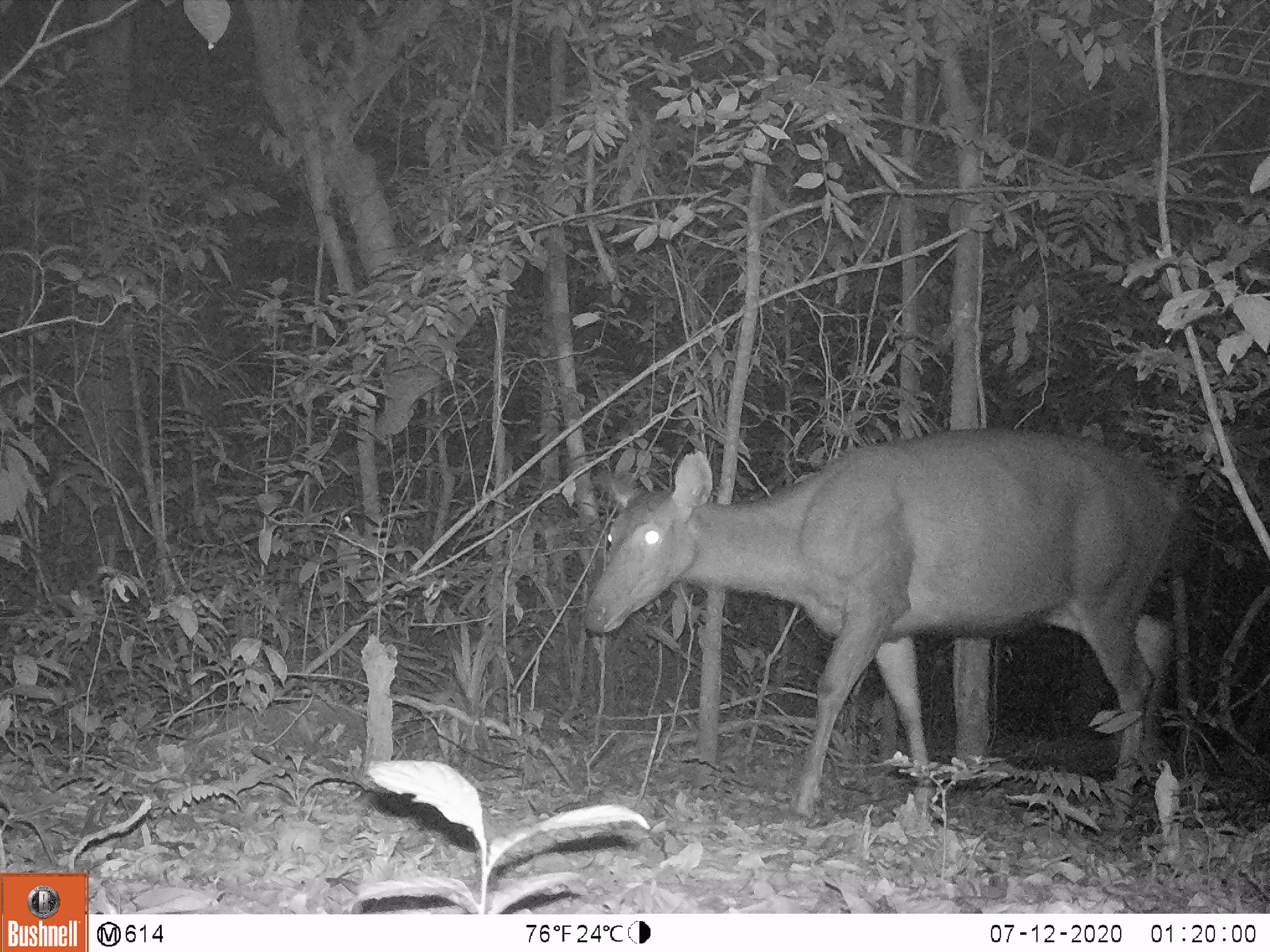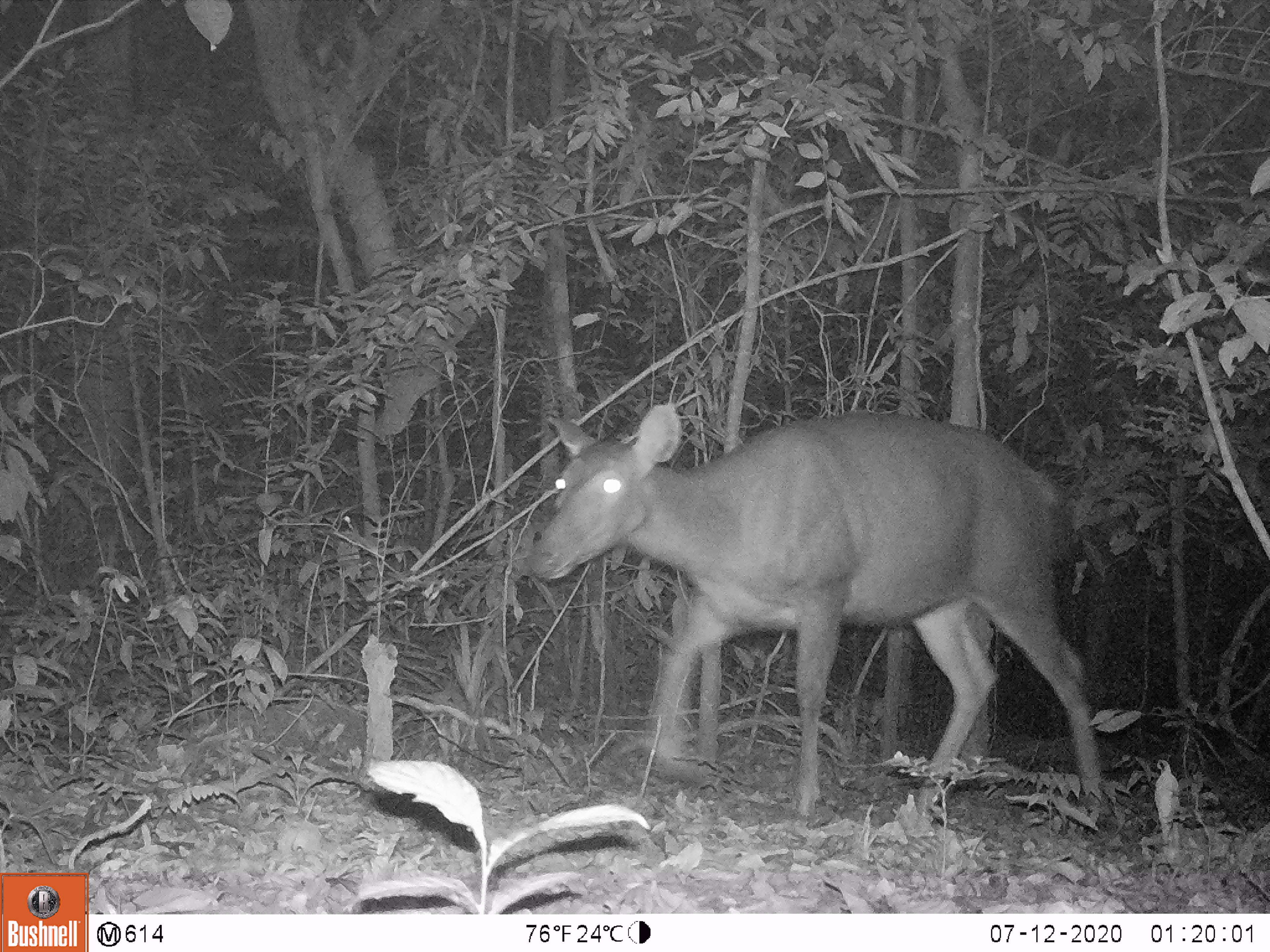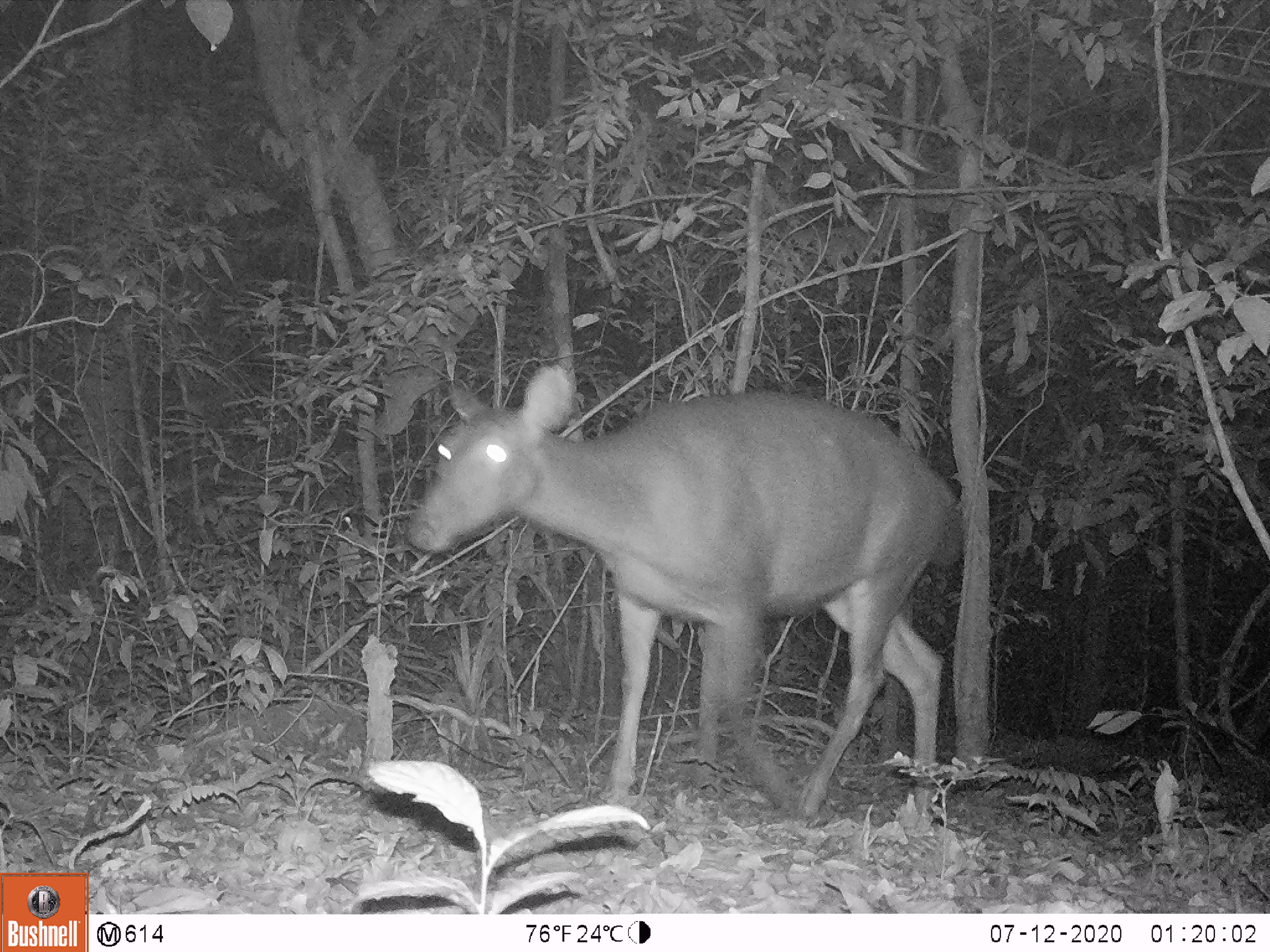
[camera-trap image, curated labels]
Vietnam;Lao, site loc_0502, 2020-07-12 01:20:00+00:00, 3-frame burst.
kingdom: Animalia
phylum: Chordata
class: Mammalia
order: Artiodactyla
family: Cervidae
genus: Rusa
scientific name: Rusa unicolor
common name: sambar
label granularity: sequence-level